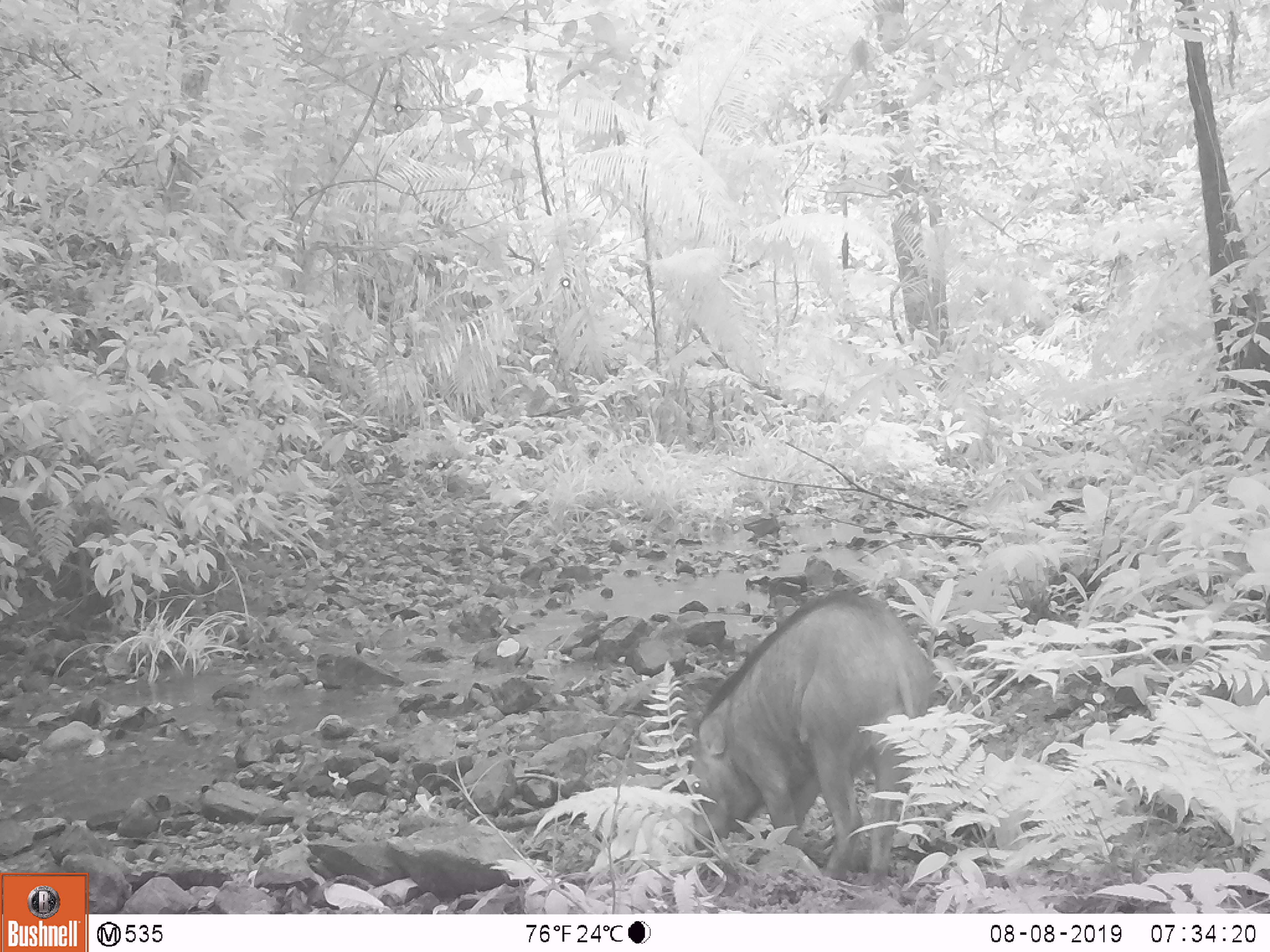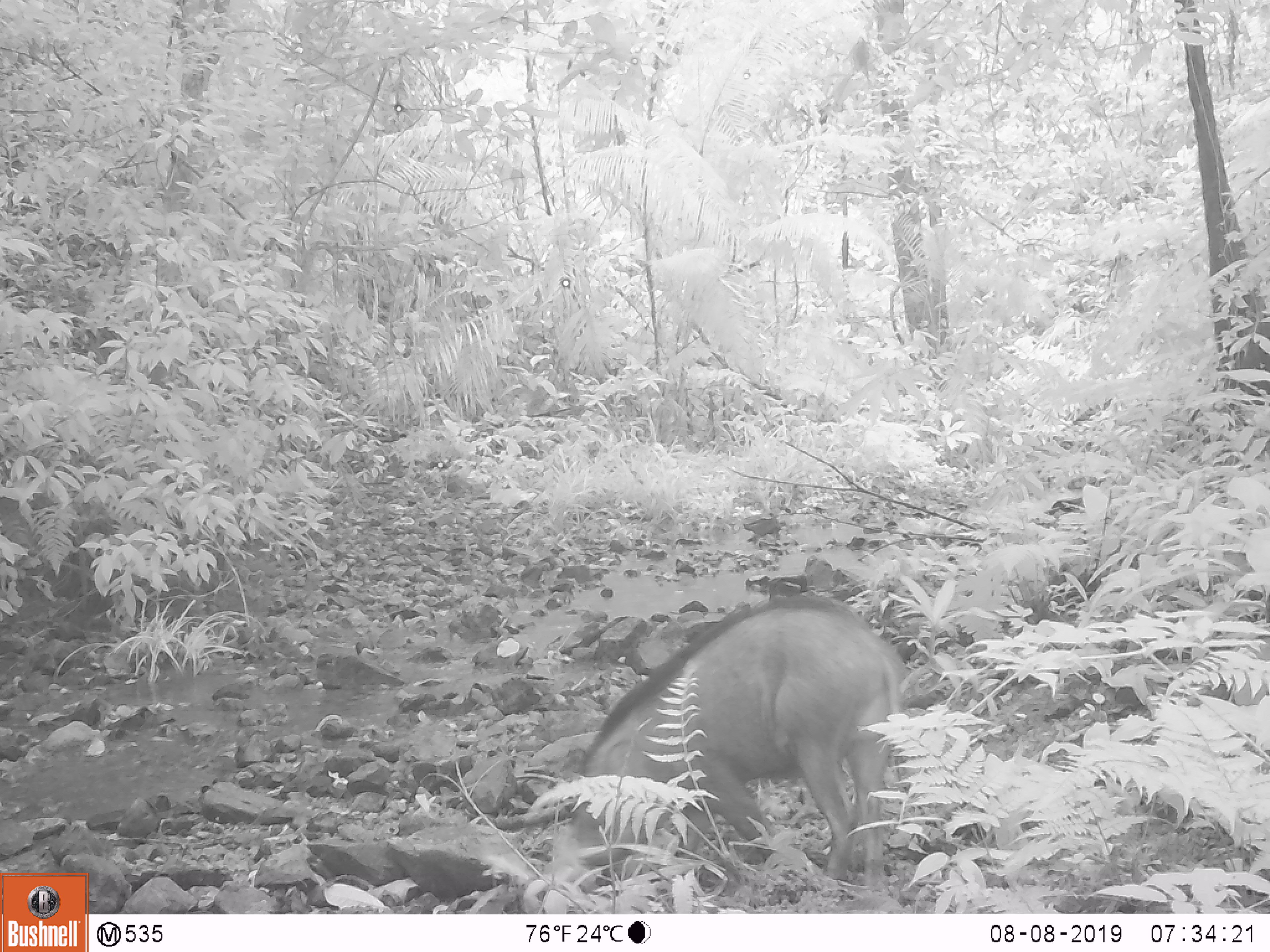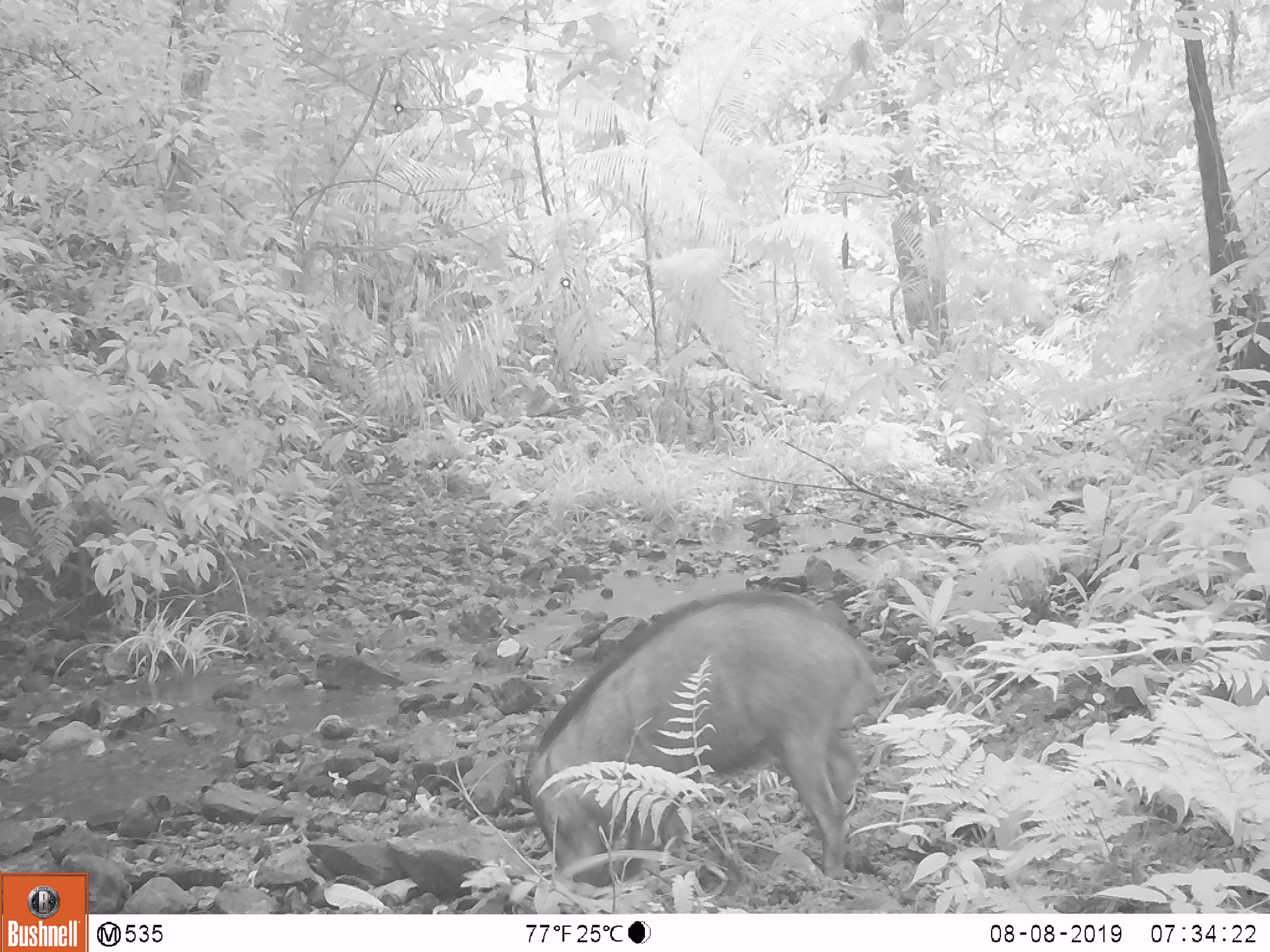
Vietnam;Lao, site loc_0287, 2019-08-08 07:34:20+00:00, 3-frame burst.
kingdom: Animalia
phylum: Chordata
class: Mammalia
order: Artiodactyla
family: Suidae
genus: Sus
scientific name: Sus scrofa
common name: eurasian wild pig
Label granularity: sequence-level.